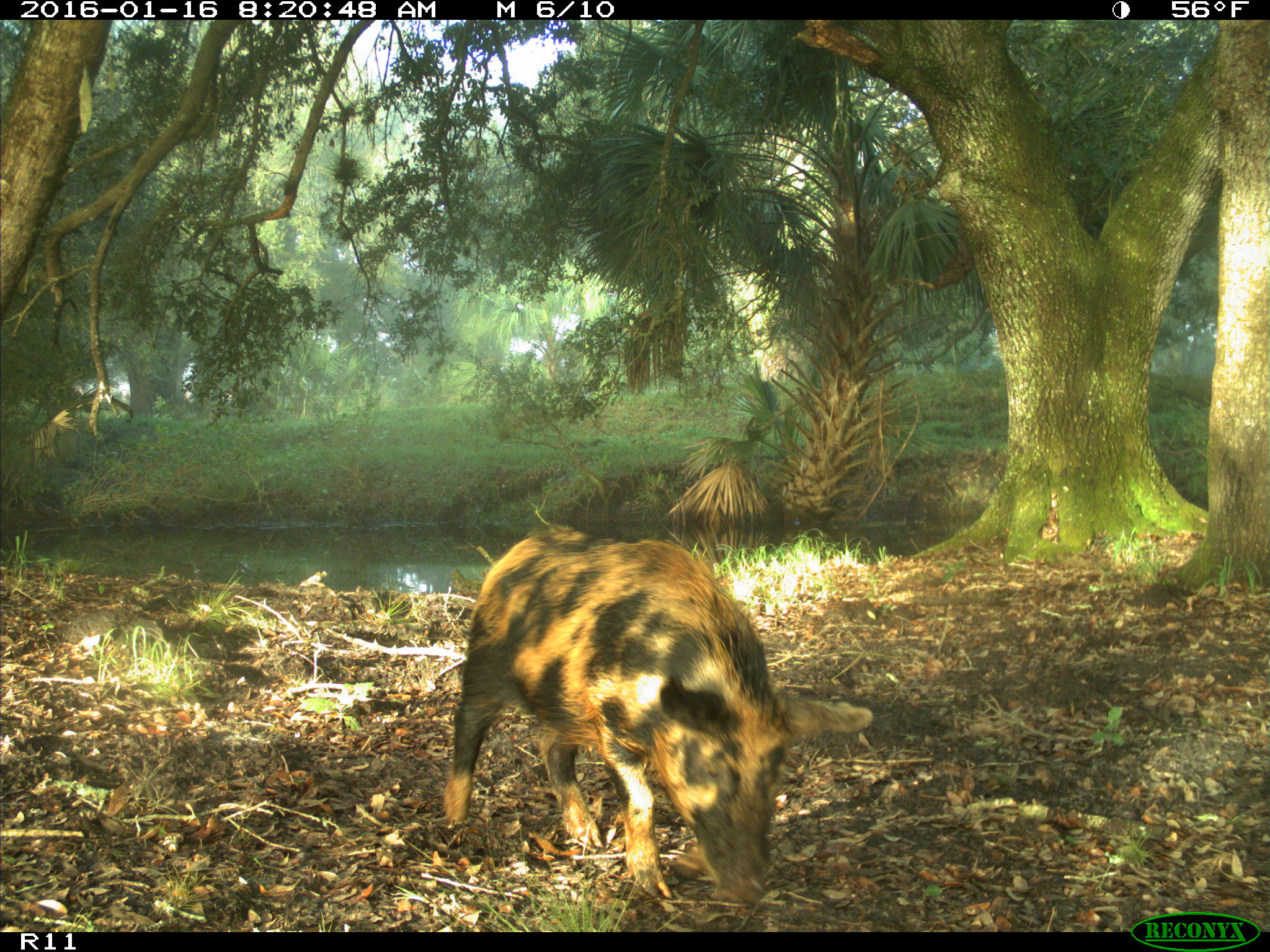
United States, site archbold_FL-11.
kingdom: Animalia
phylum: Chordata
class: Mammalia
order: Artiodactyla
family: Suidae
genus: Sus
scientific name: Sus scrofa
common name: wild boar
Sus scrofa (wild boar).